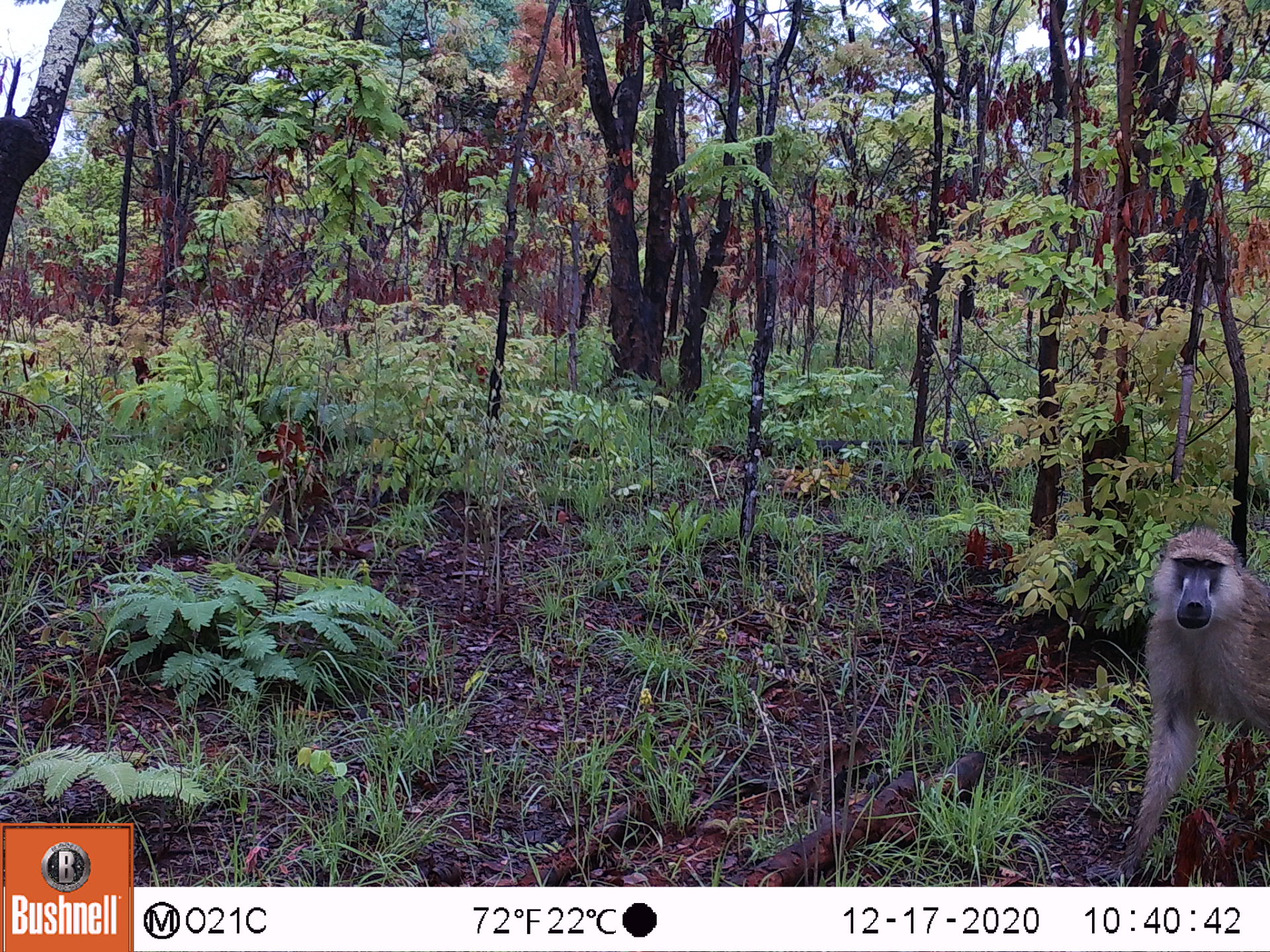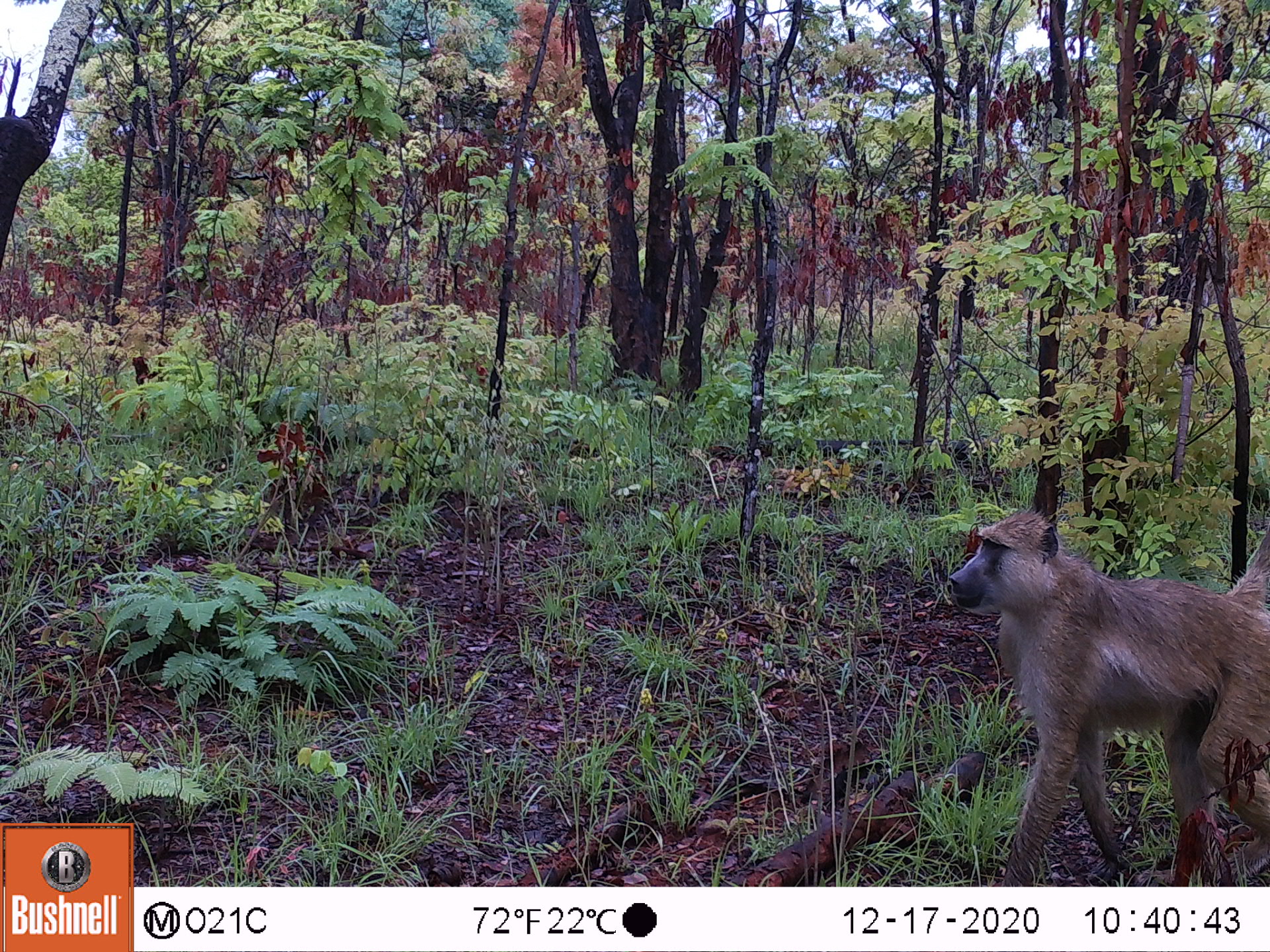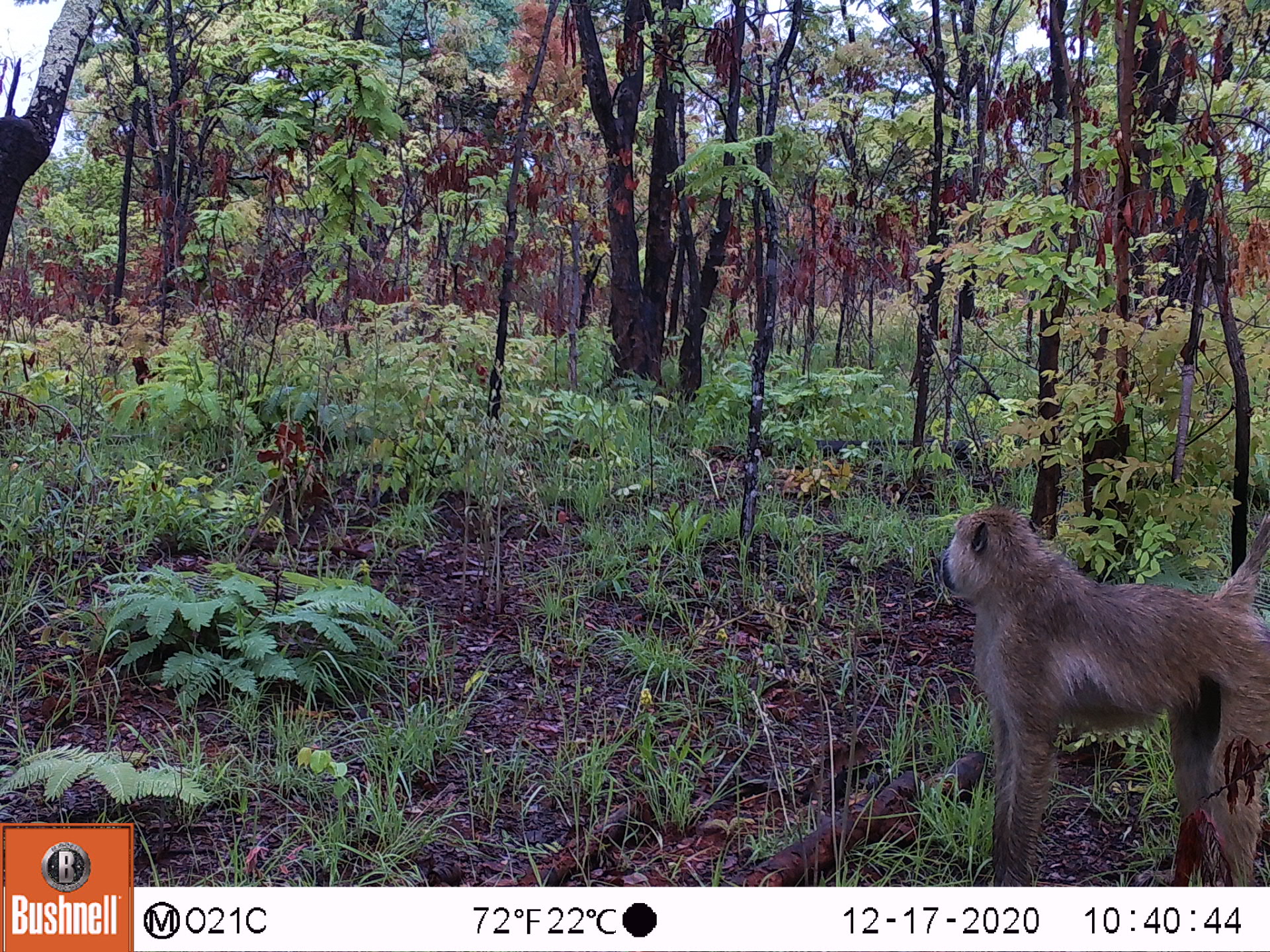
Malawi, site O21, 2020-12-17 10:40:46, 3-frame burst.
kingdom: Animalia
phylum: Chordata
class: Mammalia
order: Primates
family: Cercopithecidae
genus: Papio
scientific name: Papio cynocephalus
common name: yellow baboon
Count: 1.